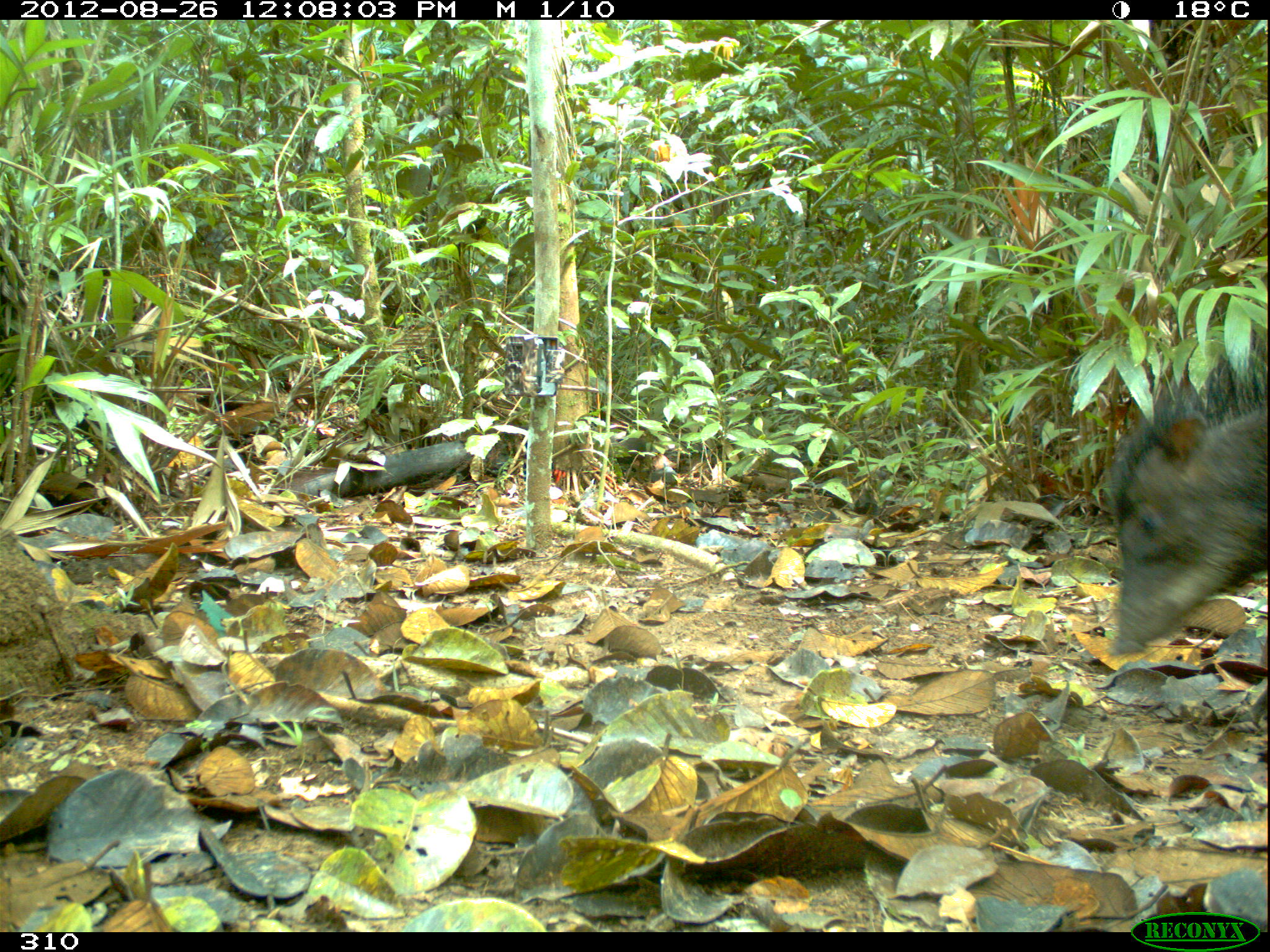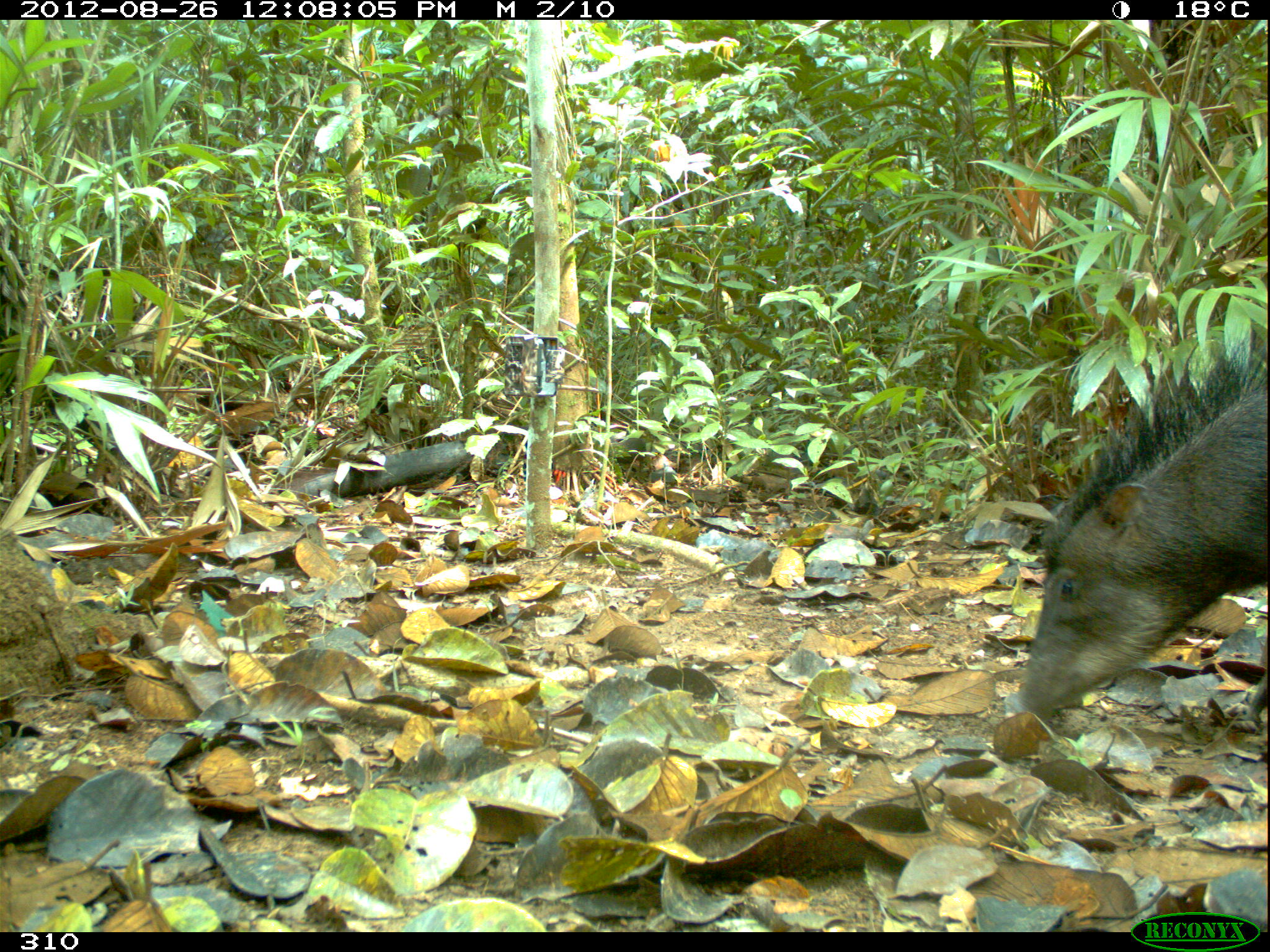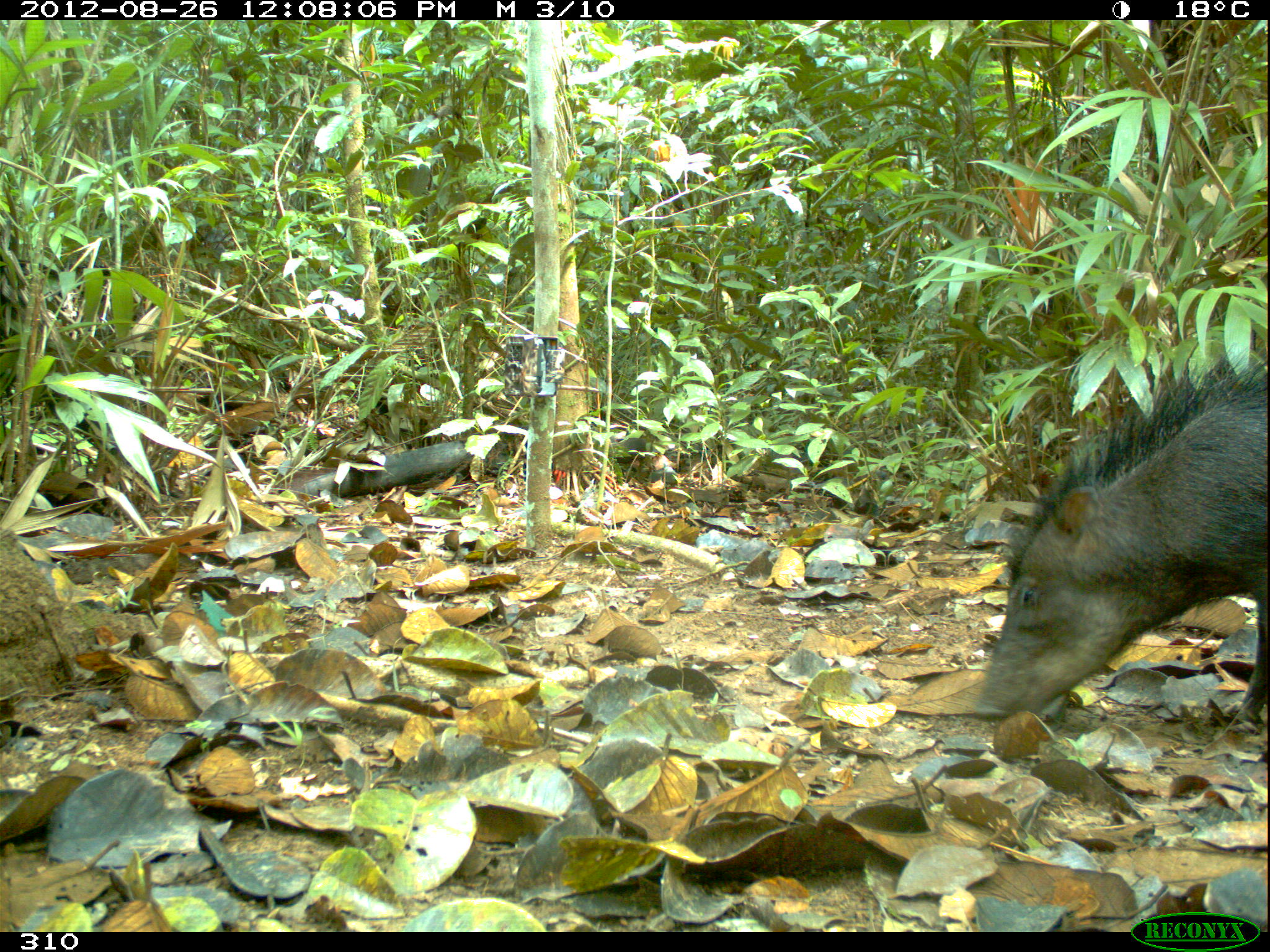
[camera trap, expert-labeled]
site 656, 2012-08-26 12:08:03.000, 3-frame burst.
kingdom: Animalia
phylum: Chordata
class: Mammalia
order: Artiodactyla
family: Tayassuidae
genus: Tayassu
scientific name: Tayassu pecari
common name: white-lipped peccary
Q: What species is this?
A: Tayassu pecari (white-lipped peccary).